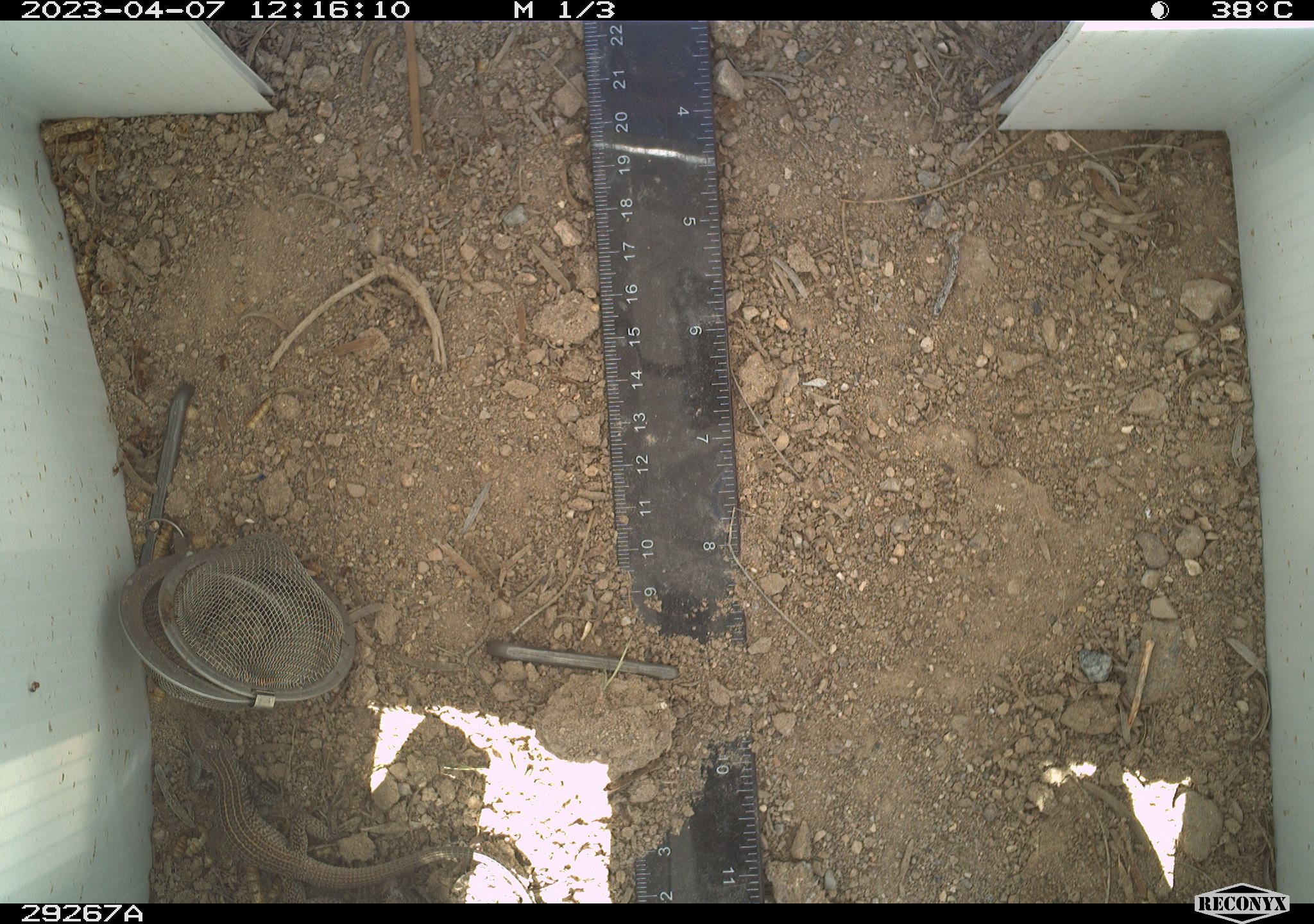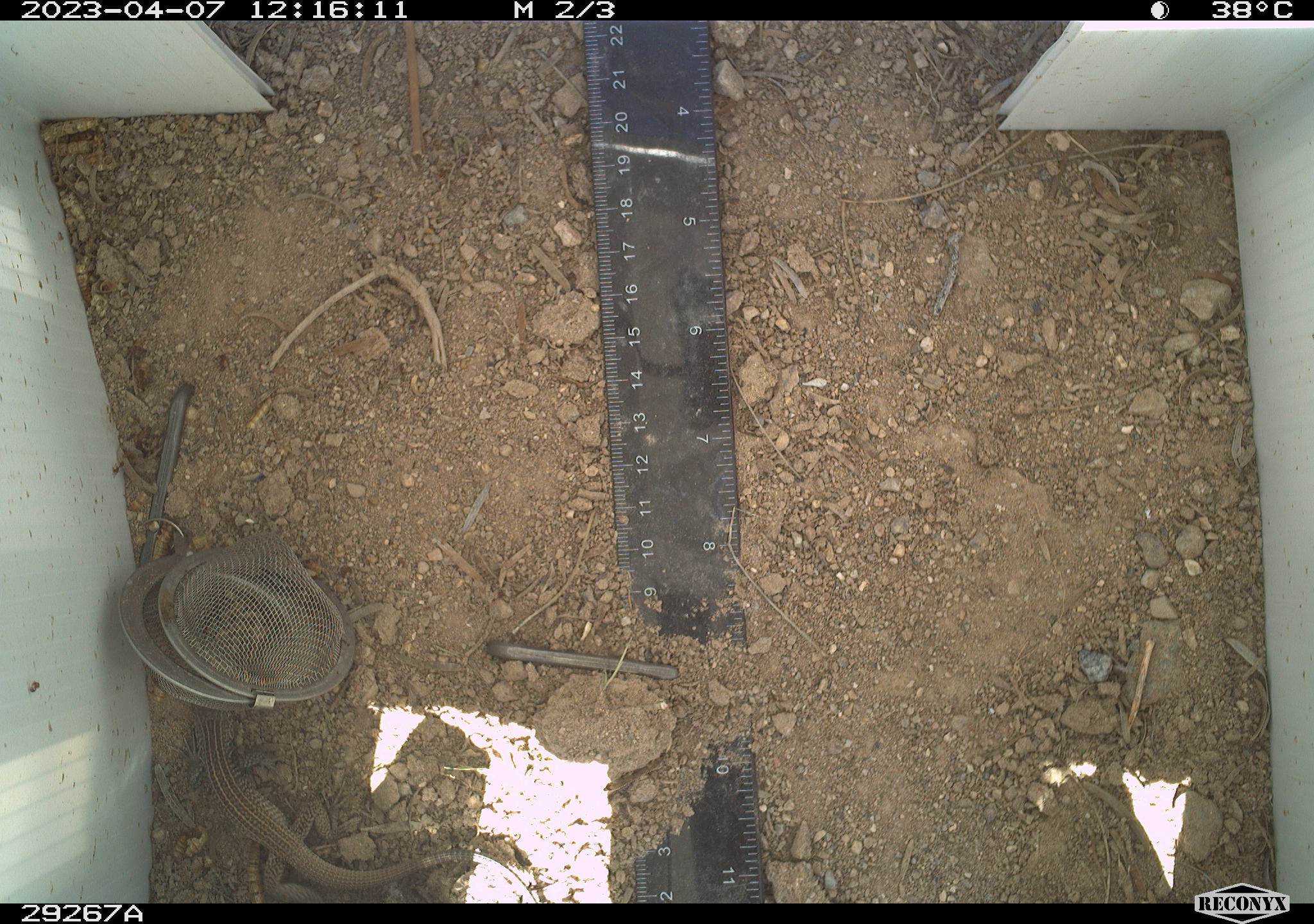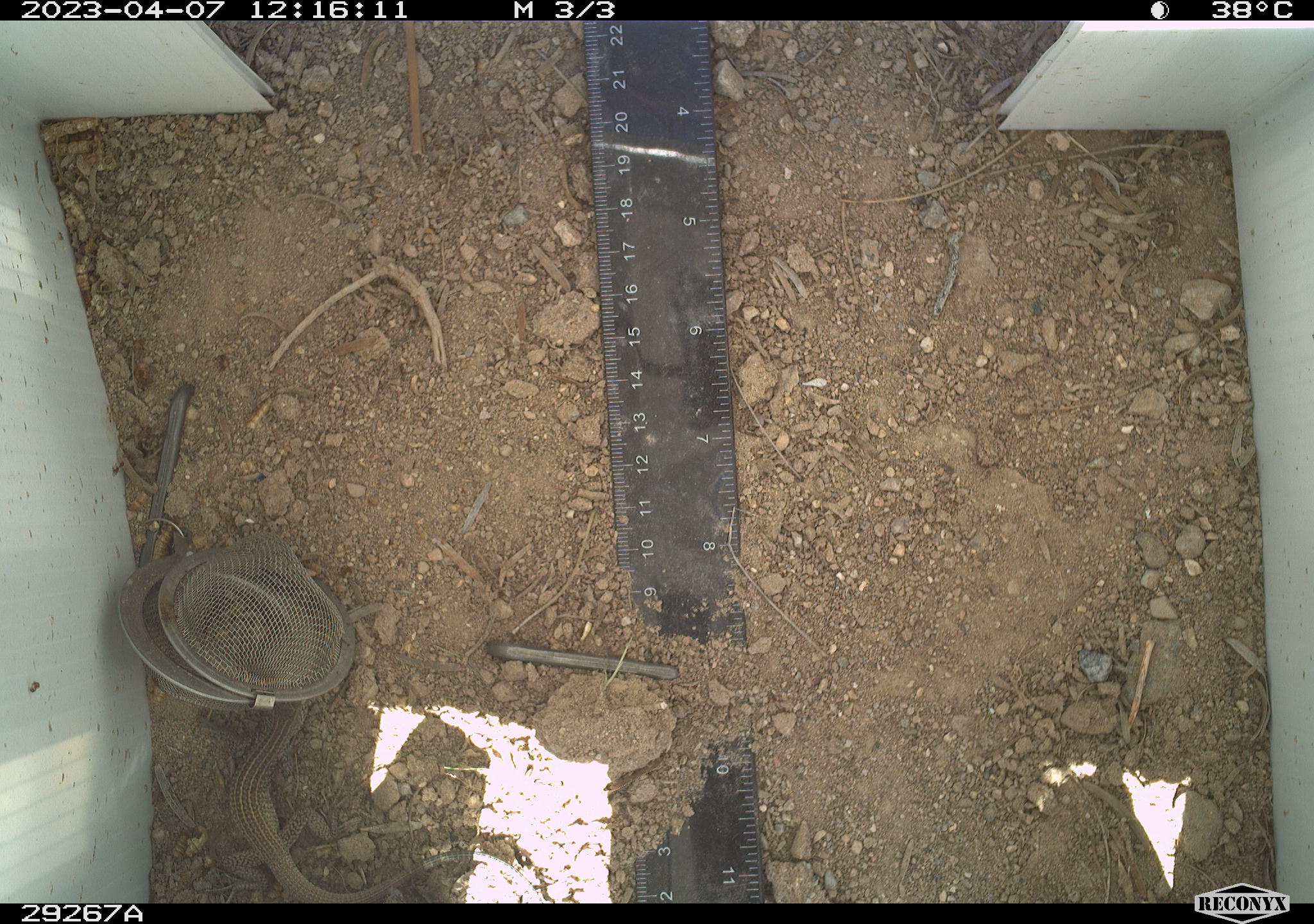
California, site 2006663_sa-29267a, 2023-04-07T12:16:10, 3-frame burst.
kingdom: Animalia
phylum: Chordata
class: Reptilia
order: Squamata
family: Teiidae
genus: Aspidoscelis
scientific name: Aspidoscelis tigris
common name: western whiptail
Western whiptail (Aspidoscelis tigris).